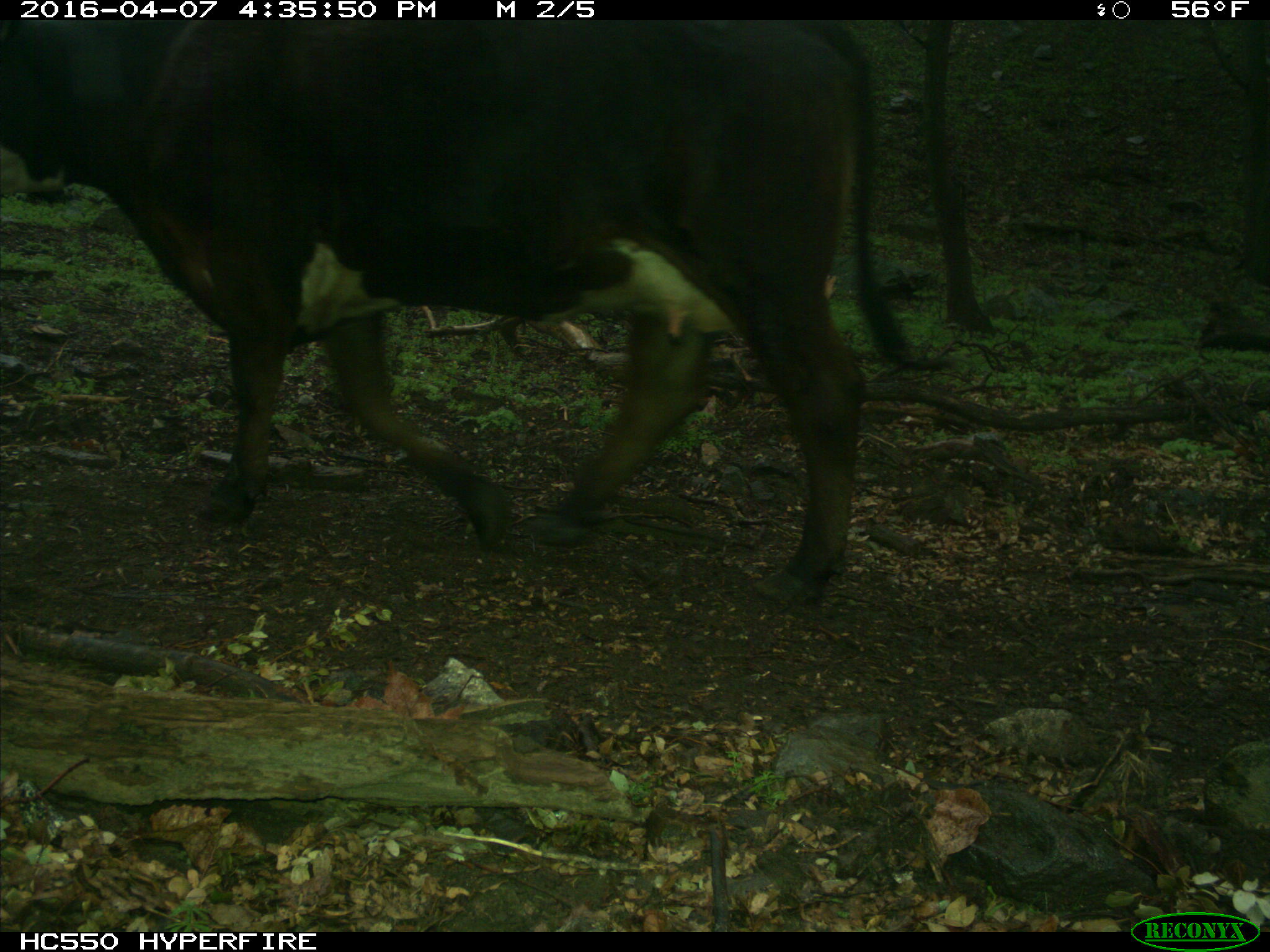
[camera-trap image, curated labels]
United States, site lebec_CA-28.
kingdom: Animalia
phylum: Chordata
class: Mammalia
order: Artiodactyla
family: Bovidae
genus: Bos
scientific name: Bos taurus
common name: domestic cow